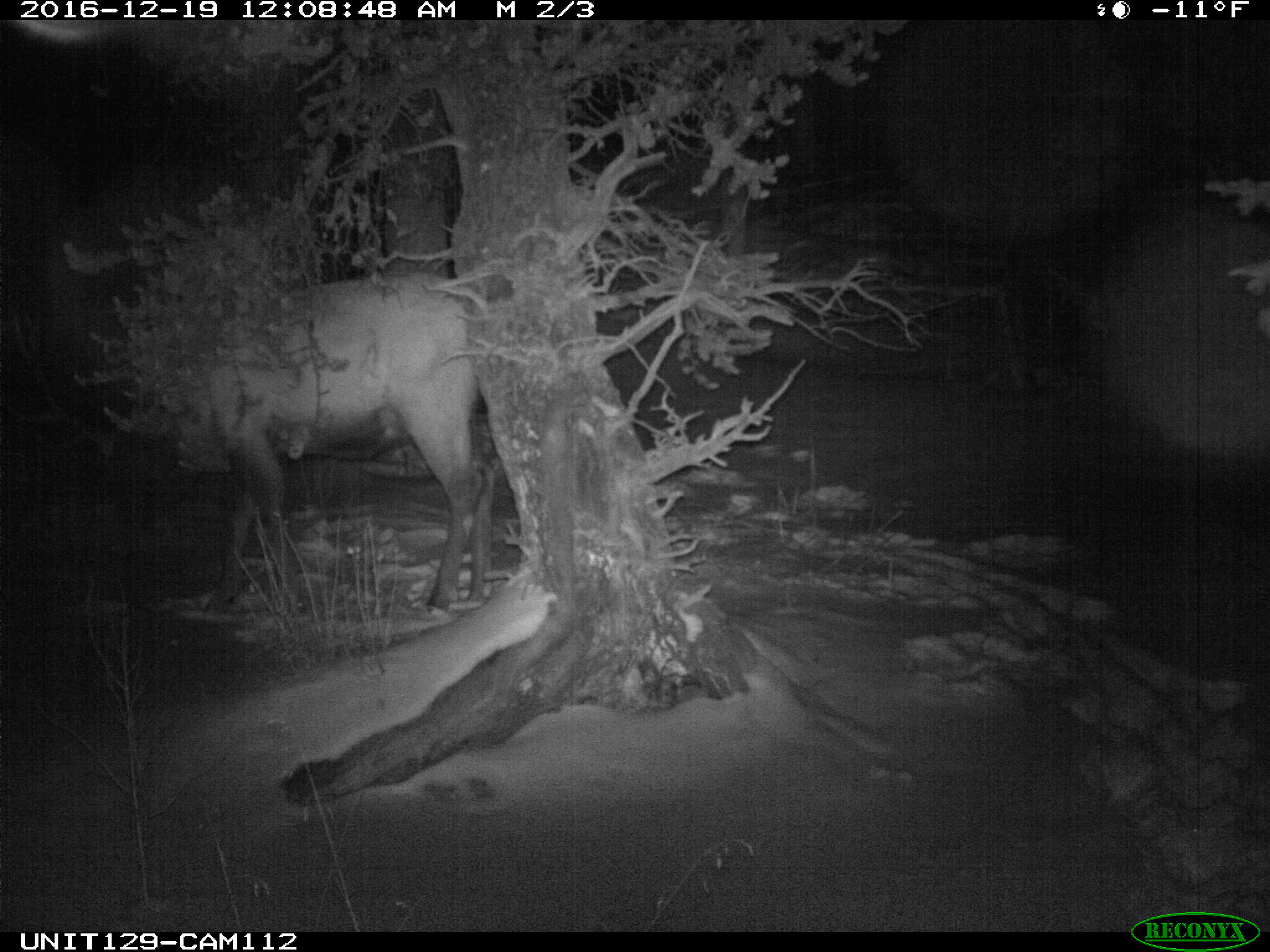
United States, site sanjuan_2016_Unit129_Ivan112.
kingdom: Animalia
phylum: Chordata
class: Mammalia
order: Artiodactyla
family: Cervidae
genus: Cervus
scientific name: Cervus elaphus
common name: red deer